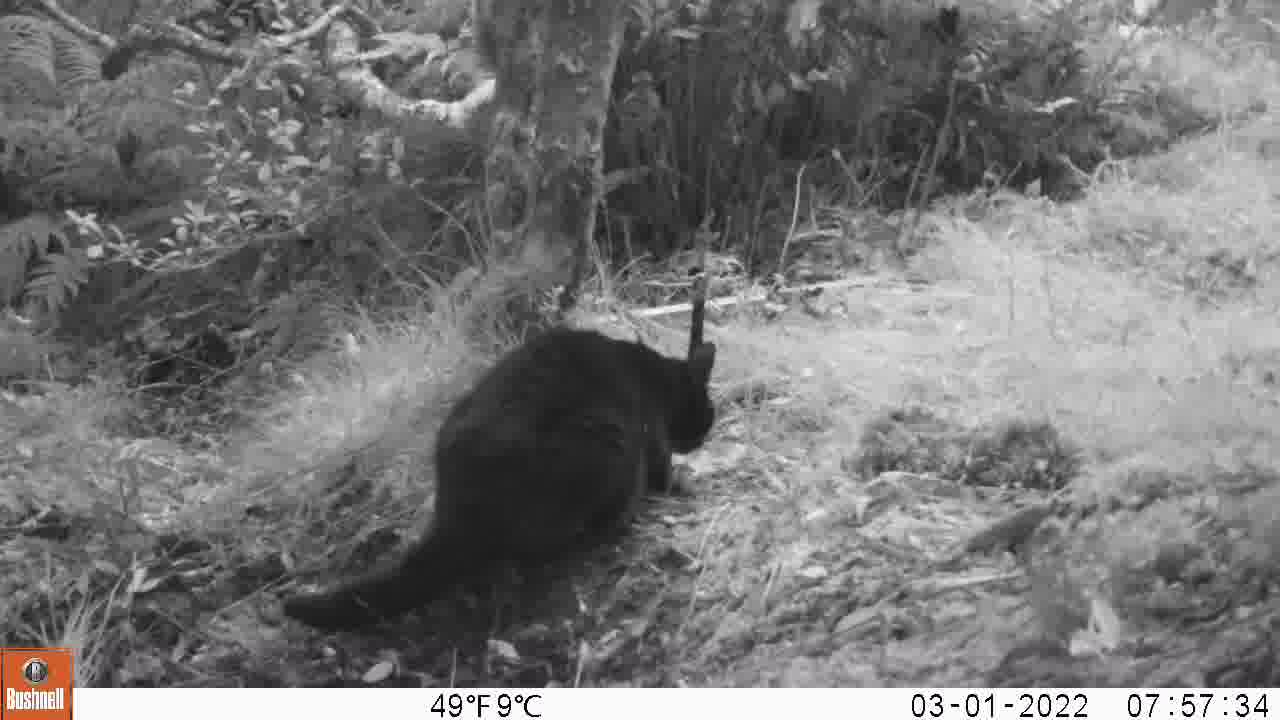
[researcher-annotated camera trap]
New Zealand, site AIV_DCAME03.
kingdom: Animalia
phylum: Chordata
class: Mammalia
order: Carnivora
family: Felidae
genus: Felis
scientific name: Felis catus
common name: domestic cat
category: cat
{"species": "cat (domestic cat) (Felis catus)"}